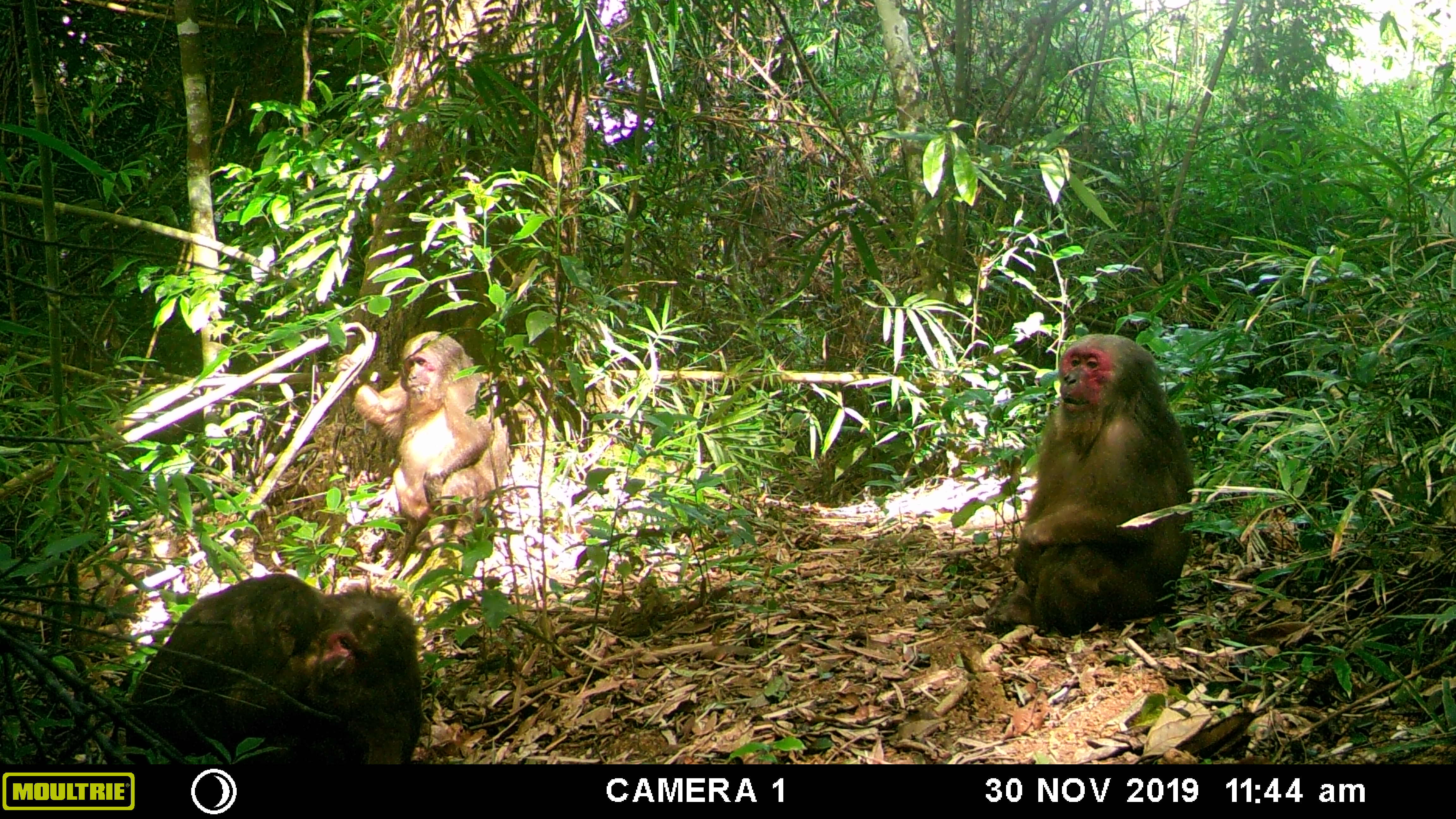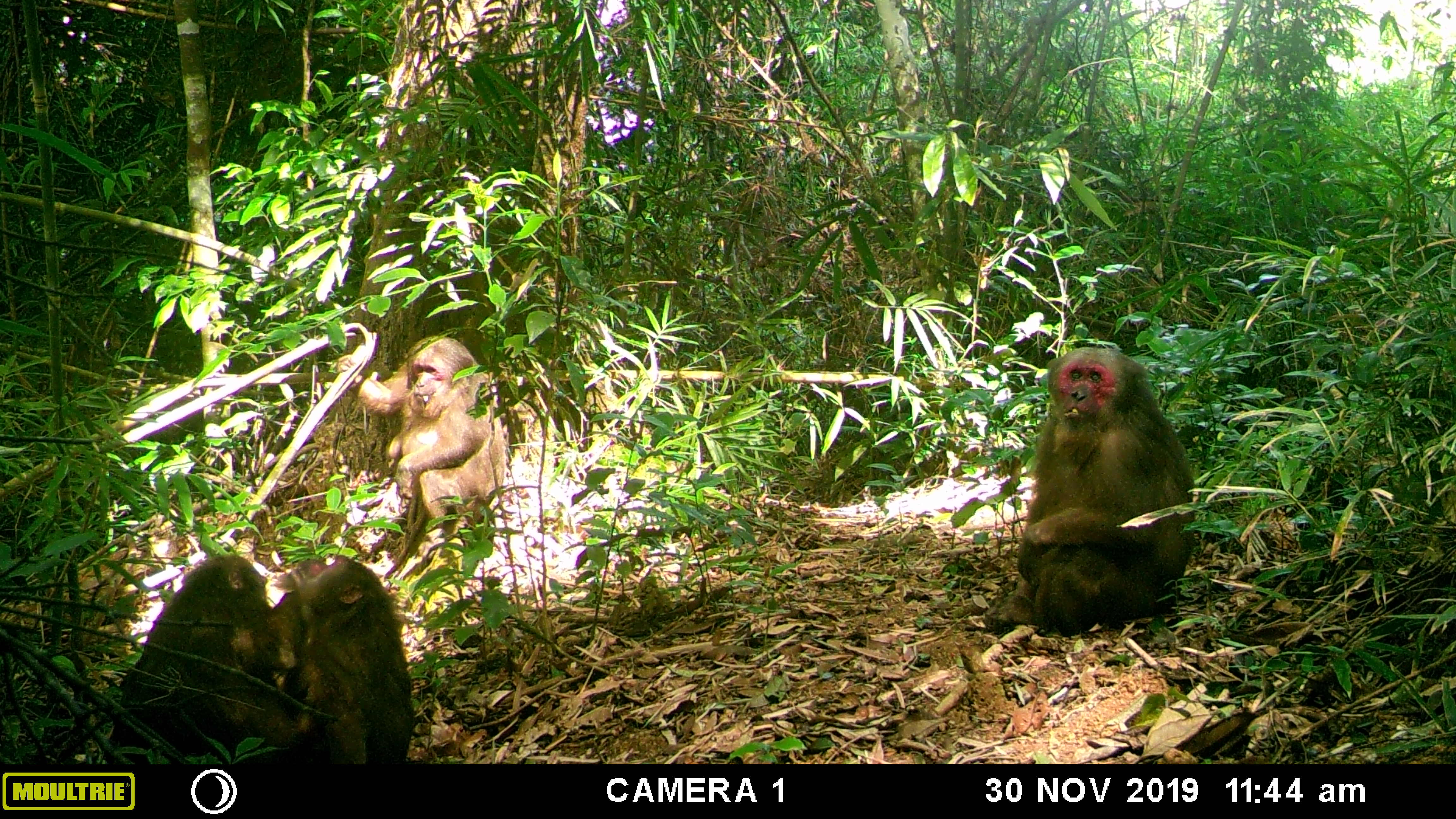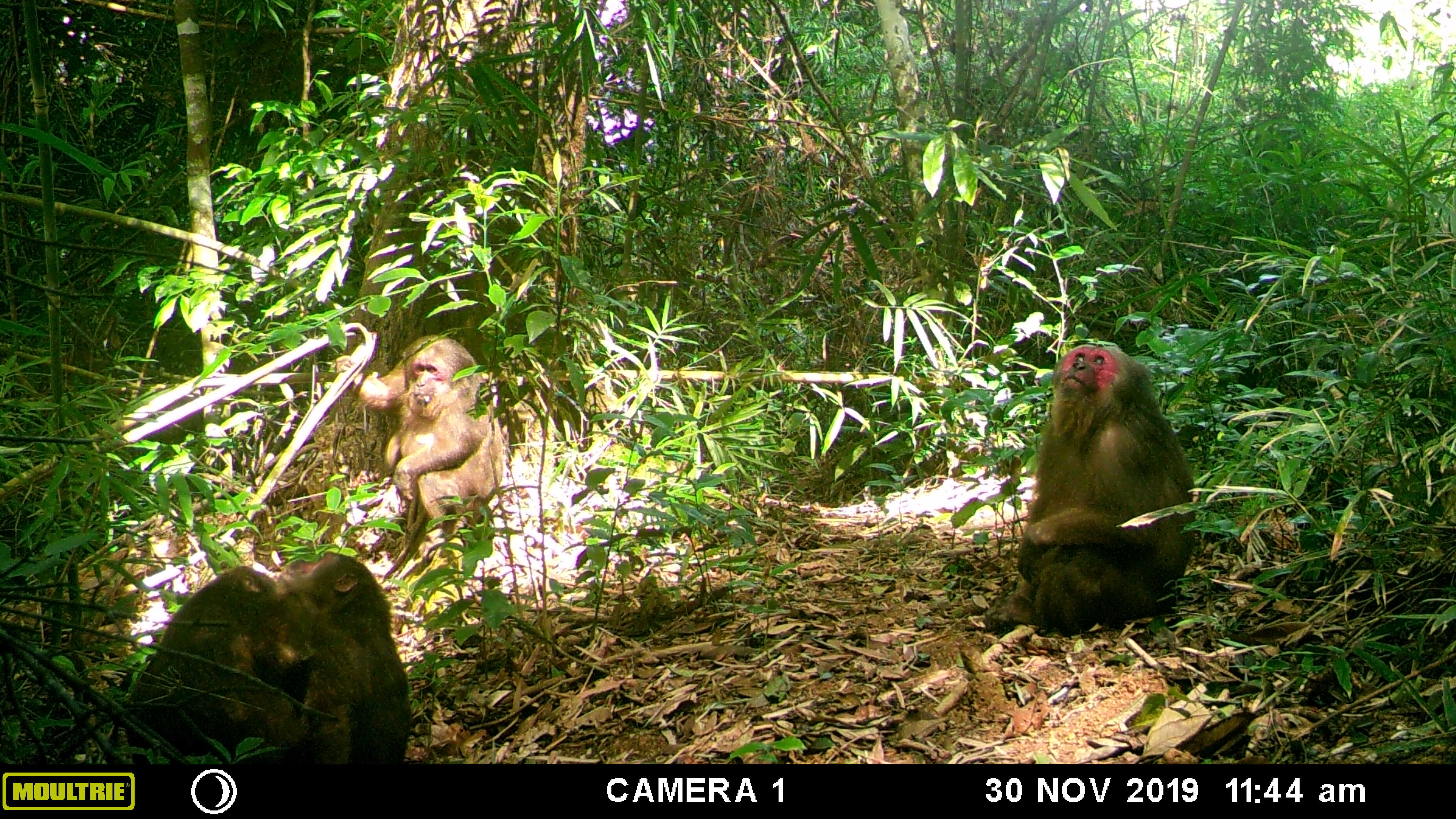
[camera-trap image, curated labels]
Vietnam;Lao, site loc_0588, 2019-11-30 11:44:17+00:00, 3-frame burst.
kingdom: Animalia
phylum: Chordata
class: Mammalia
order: Primates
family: Cercopithecidae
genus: Macaca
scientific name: Macaca arctoides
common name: stump-tailed macaque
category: stump tailed macaque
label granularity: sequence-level